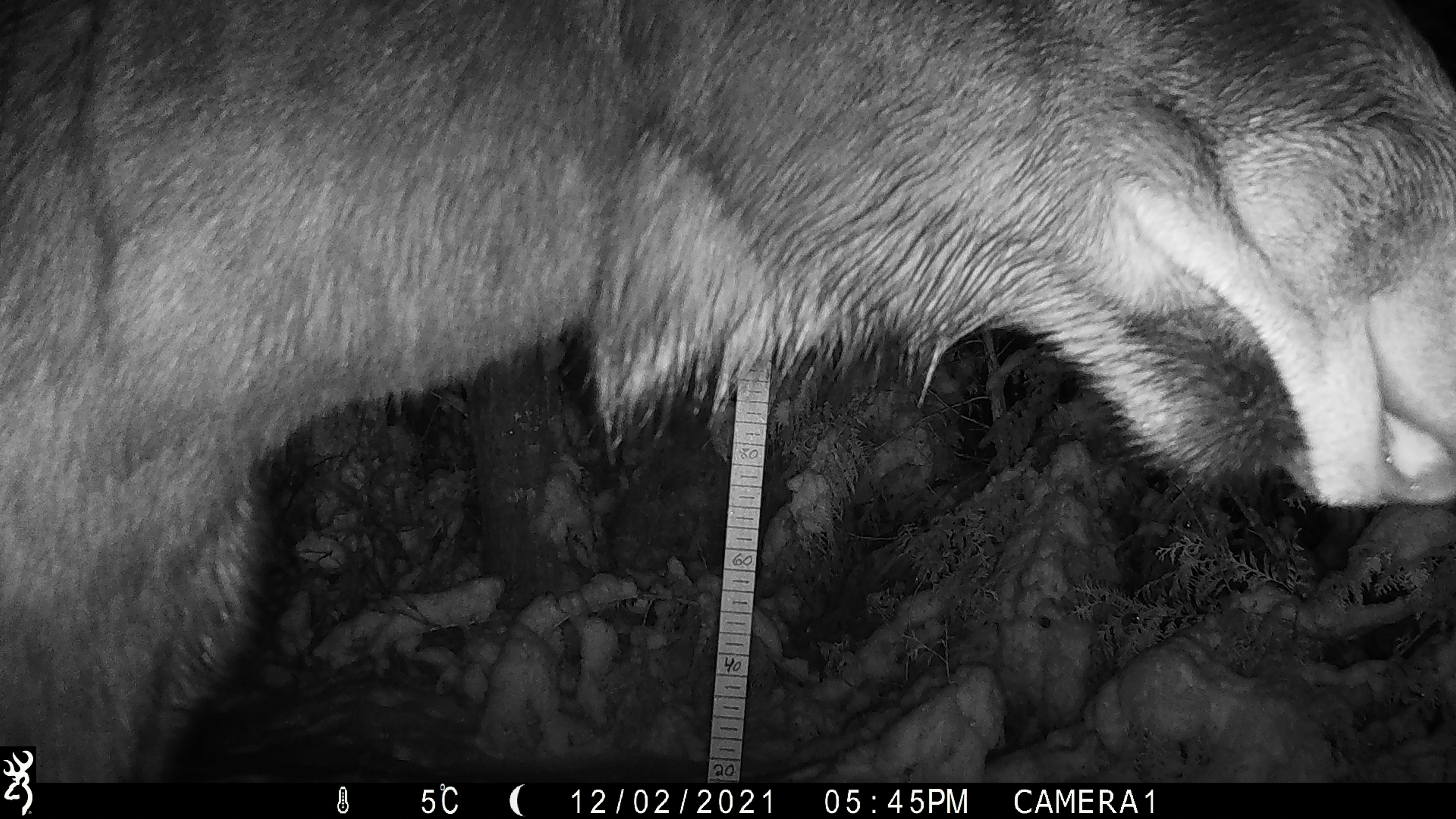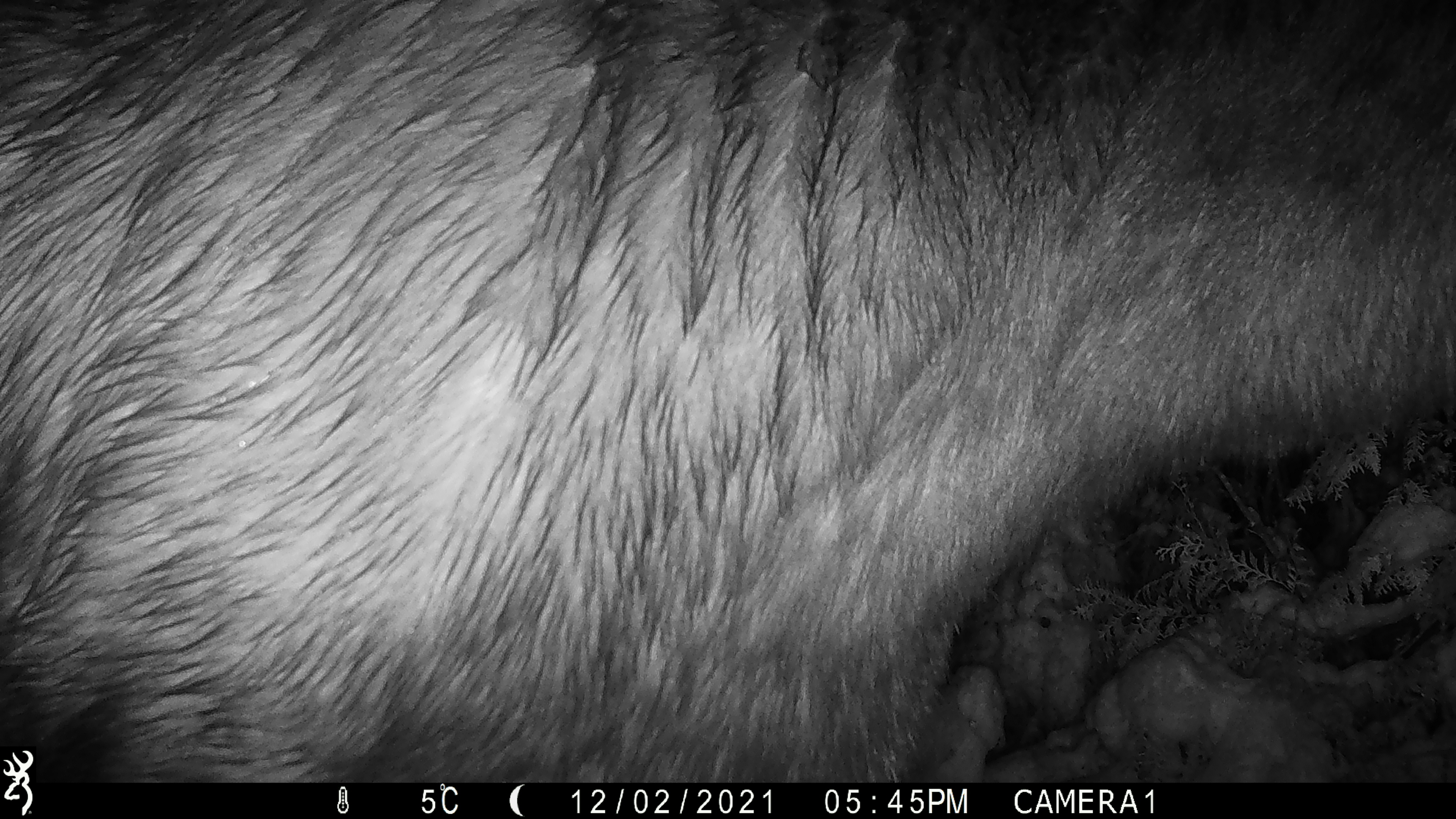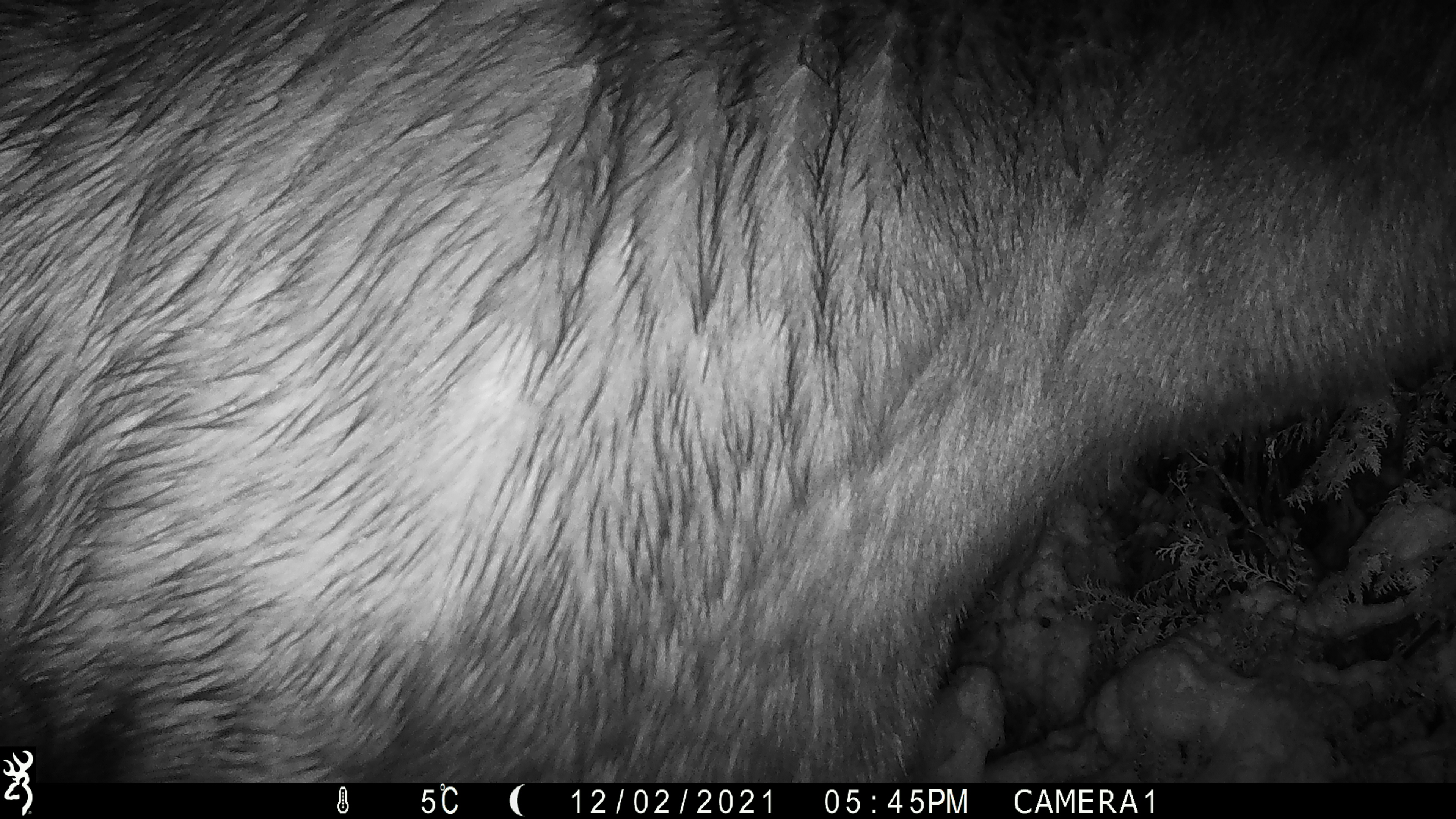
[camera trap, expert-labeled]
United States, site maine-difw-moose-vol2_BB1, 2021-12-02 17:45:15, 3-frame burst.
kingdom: Animalia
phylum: Chordata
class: Mammalia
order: Artiodactyla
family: Cervidae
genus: Alces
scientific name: Alces alces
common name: moose